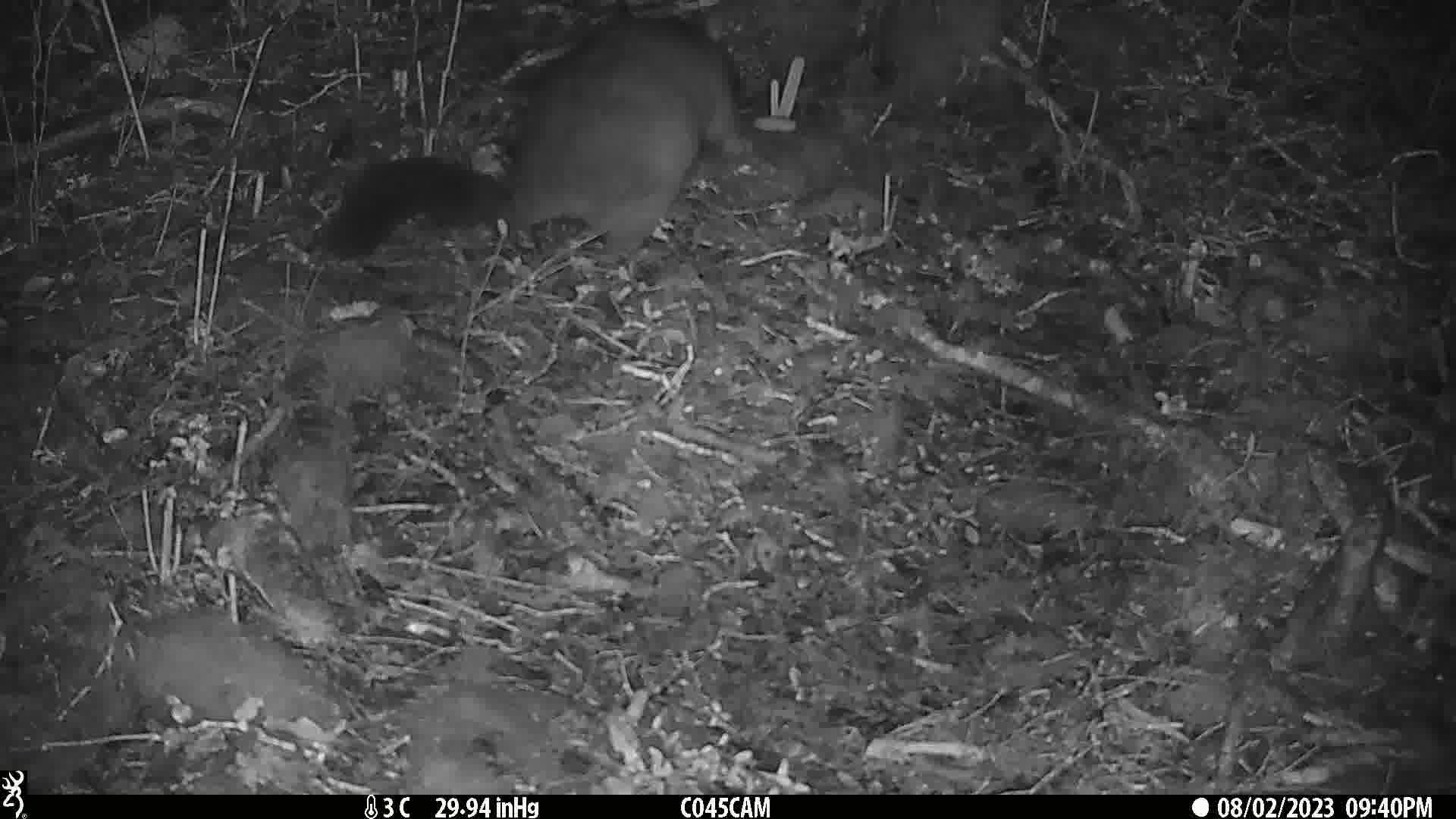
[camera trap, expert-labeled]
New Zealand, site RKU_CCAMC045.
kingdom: Animalia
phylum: Chordata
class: Mammalia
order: Diprotodontia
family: Phalangeridae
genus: Trichosurus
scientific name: Trichosurus vulpecula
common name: common brushtail possum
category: possum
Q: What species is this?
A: Possum (common brushtail possum) (Trichosurus vulpecula).